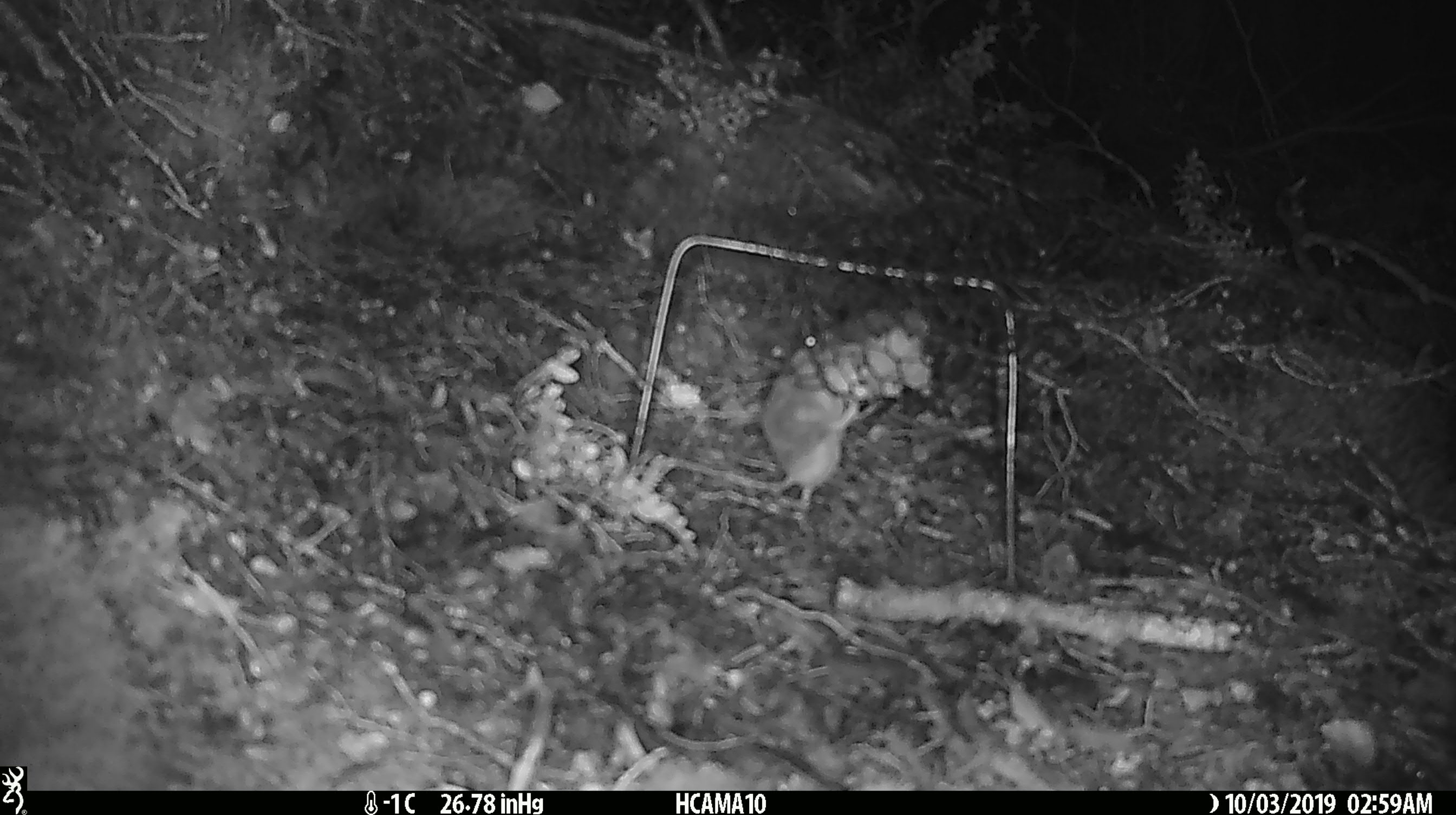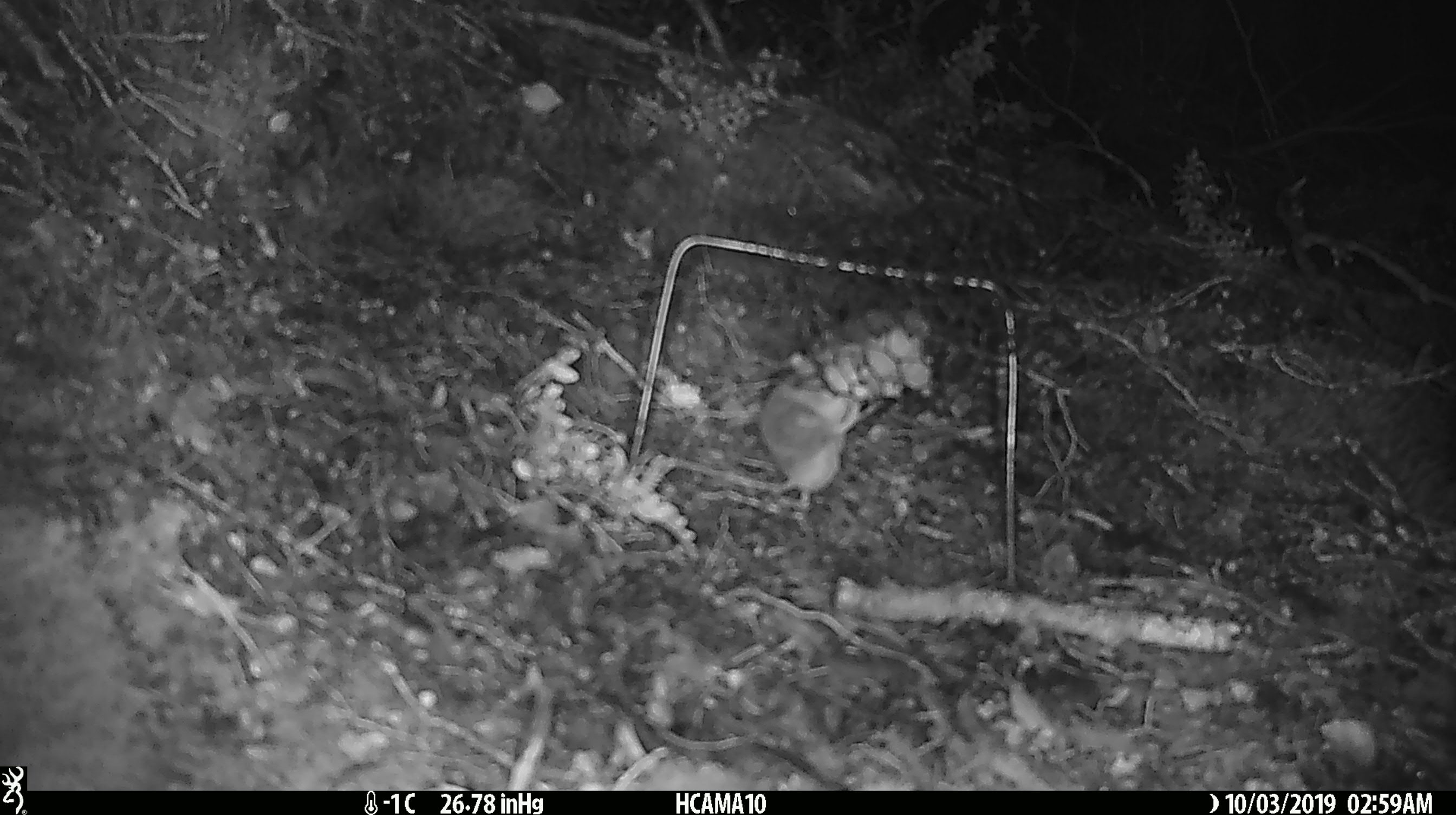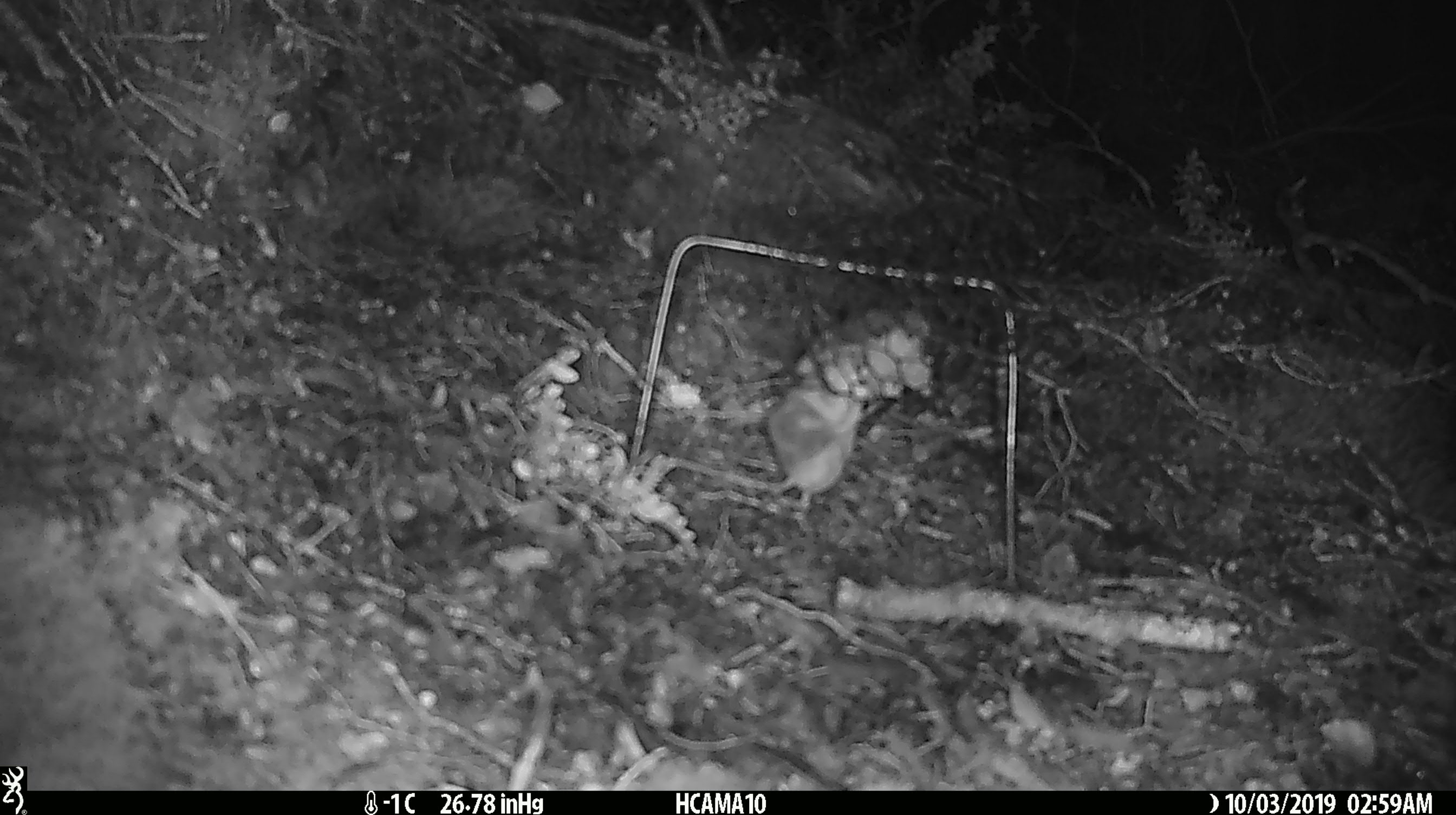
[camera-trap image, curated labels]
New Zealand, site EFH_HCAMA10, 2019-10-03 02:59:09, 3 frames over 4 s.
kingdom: Animalia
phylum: Chordata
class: Mammalia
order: Rodentia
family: Muridae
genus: Mus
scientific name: Mus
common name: mouse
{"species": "mouse (Mus)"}